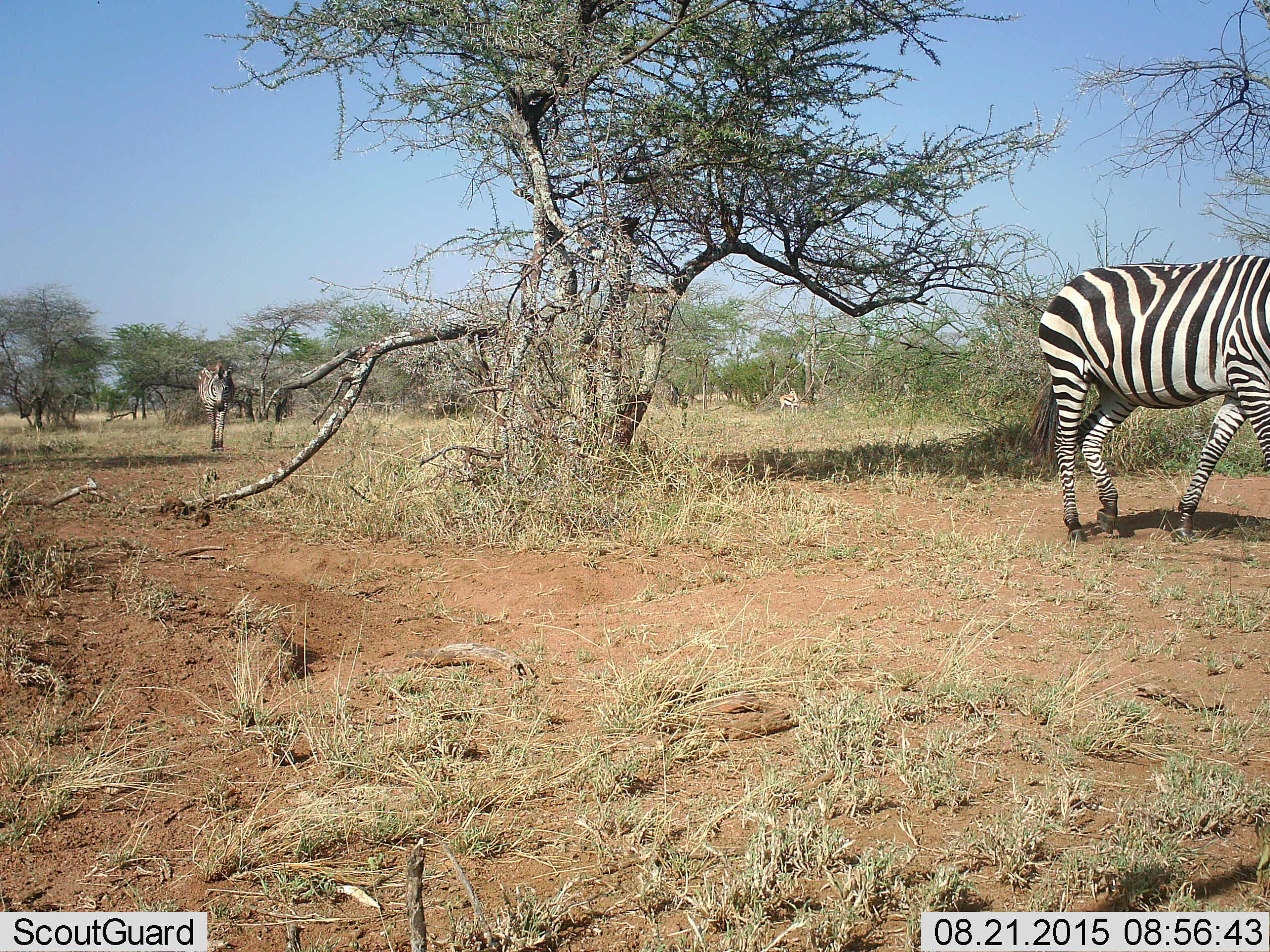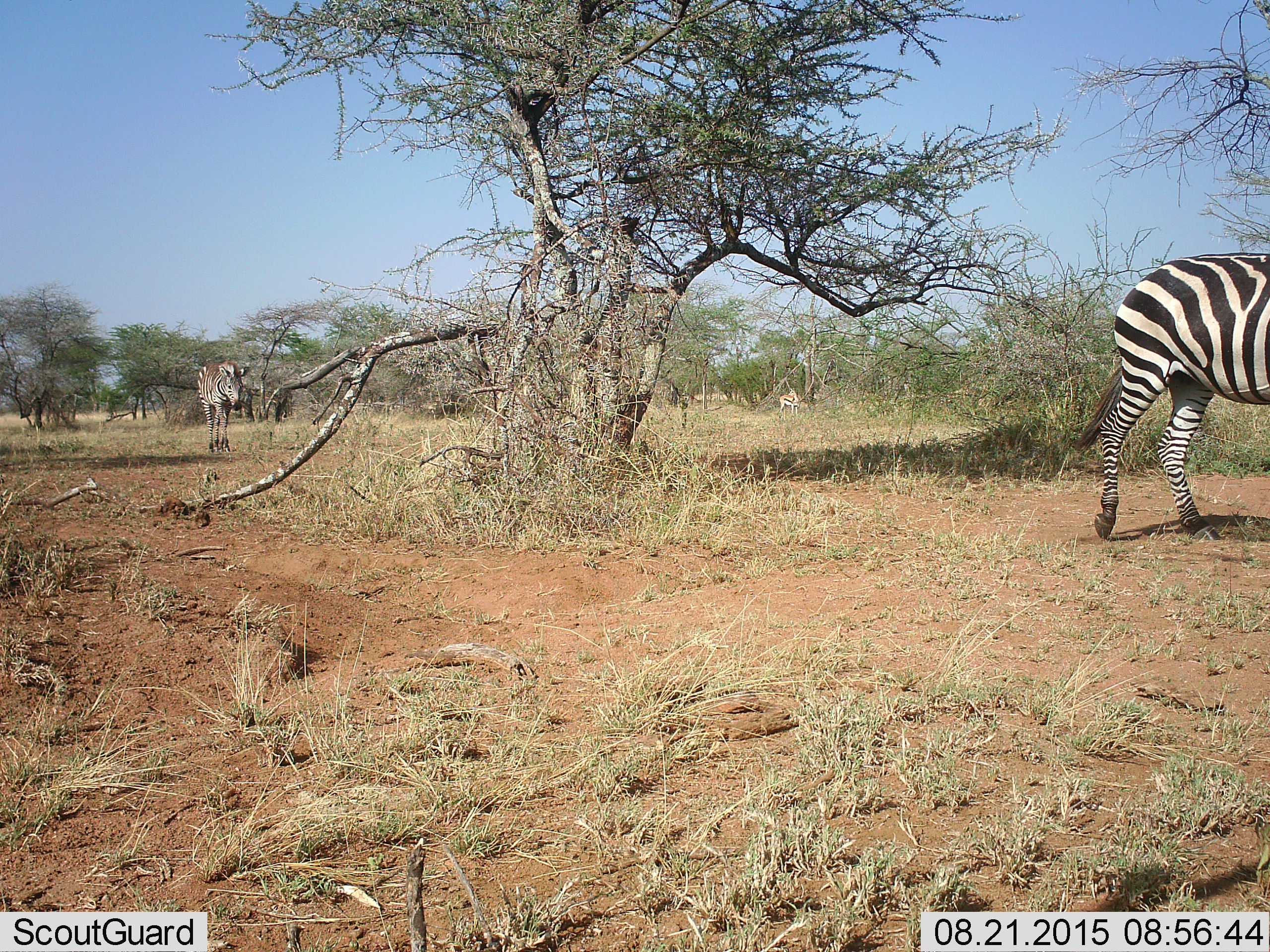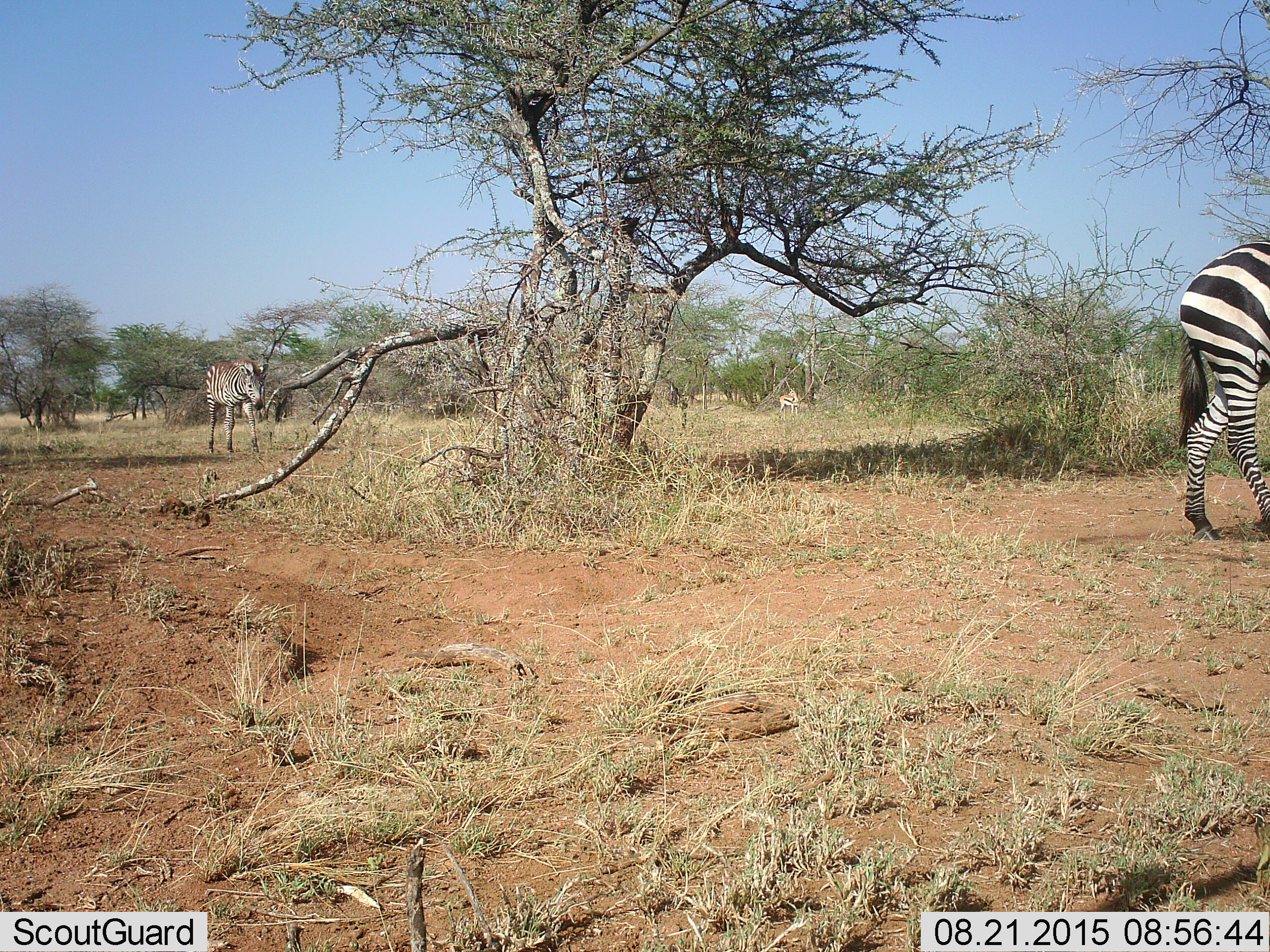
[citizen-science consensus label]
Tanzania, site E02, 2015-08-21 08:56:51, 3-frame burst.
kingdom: Animalia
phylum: Chordata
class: Mammalia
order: Artiodactyla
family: Bovidae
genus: Eudorcas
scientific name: Eudorcas thomsonii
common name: thomson's gazelle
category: gazellethomsons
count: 1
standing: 92%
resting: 0%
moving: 8%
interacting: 0%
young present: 0%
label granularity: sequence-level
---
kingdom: Animalia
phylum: Chordata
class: Mammalia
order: Perissodactyla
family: Equidae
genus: Equus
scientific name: Equus quagga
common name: plains zebra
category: zebra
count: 2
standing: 5%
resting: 0%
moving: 100%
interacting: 0%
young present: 5%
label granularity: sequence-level